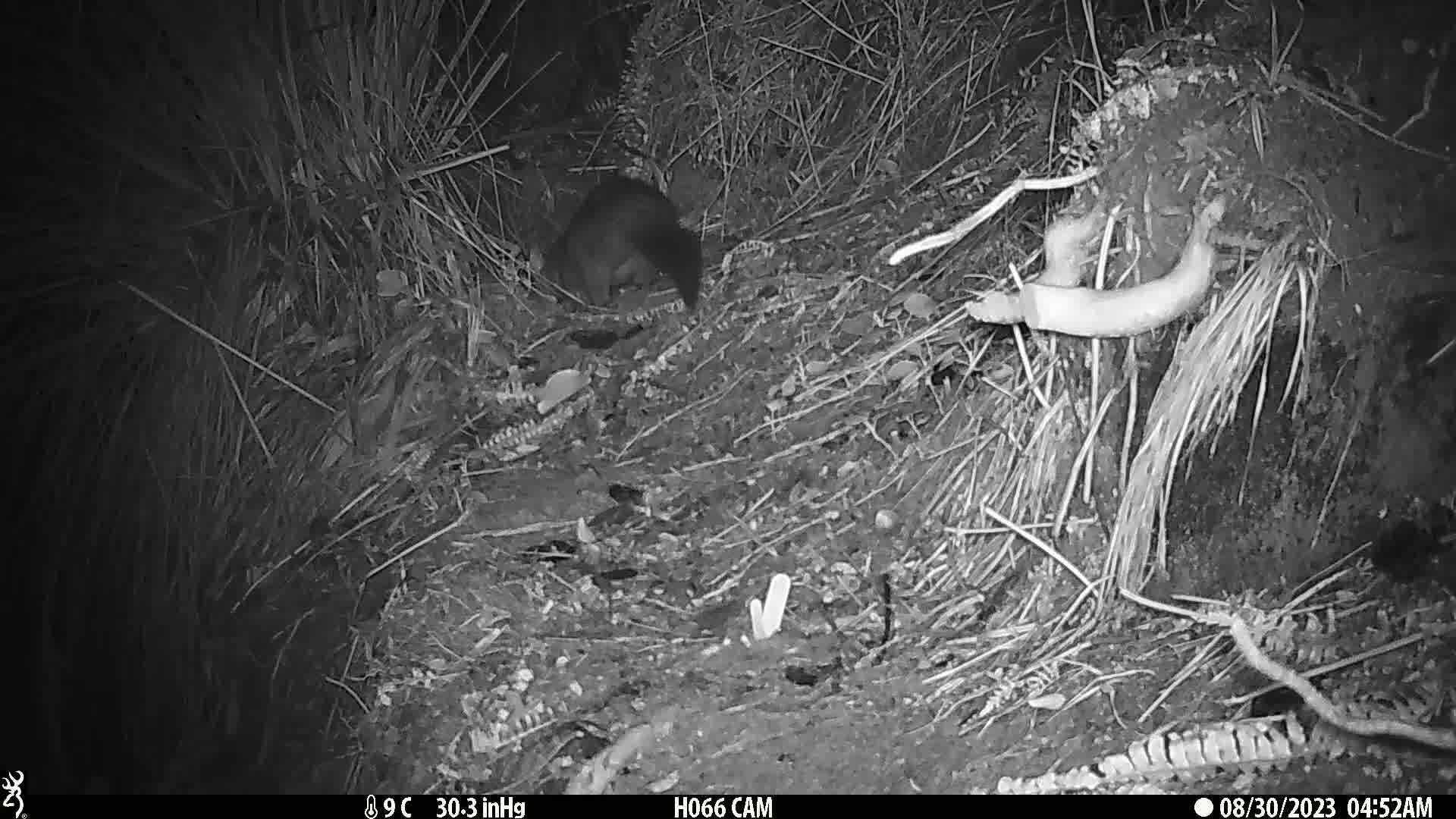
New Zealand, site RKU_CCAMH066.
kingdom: Animalia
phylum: Chordata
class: Mammalia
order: Diprotodontia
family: Phalangeridae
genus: Trichosurus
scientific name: Trichosurus vulpecula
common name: common brushtail possum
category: possum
Possum (common brushtail possum) (Trichosurus vulpecula).